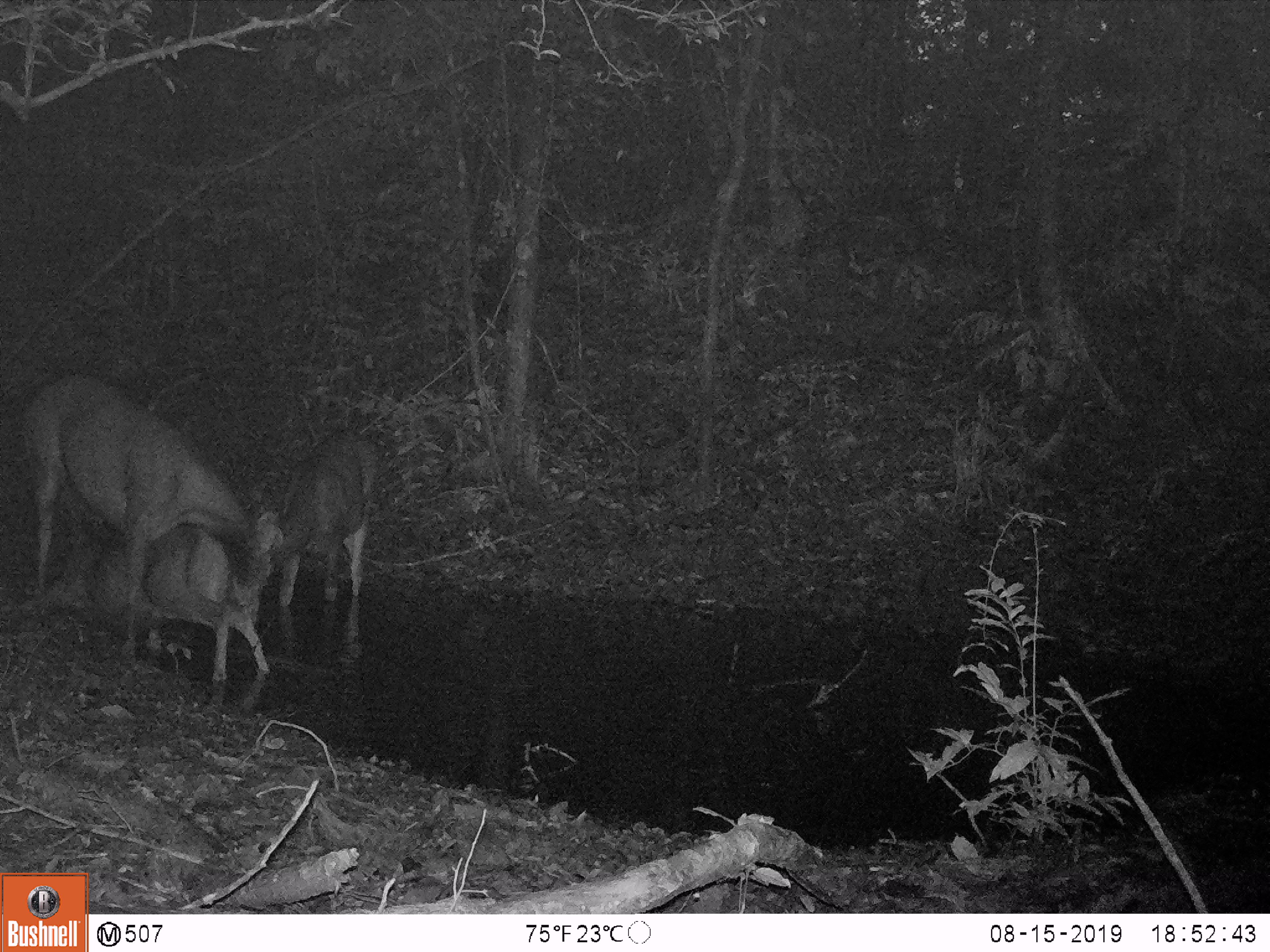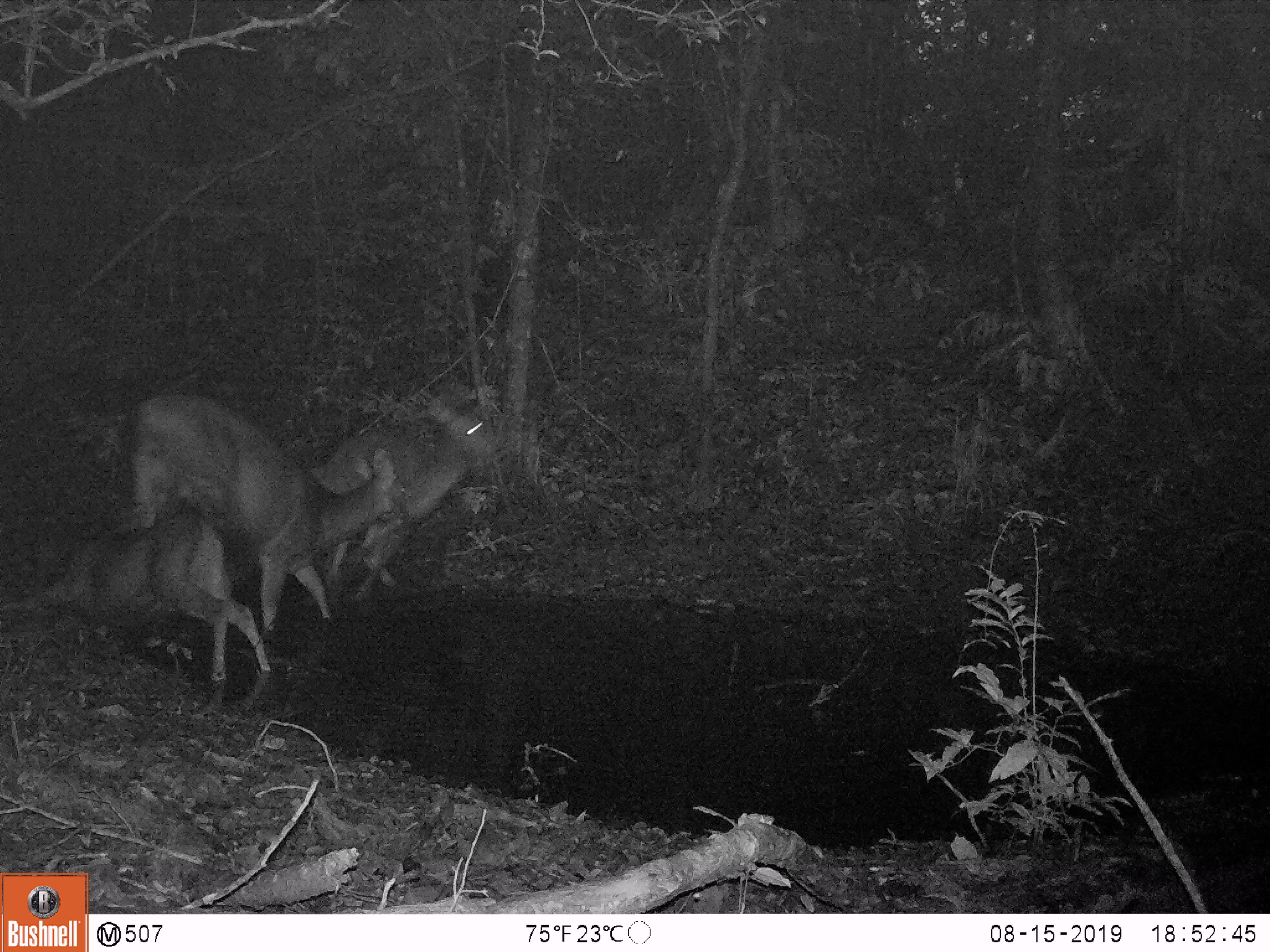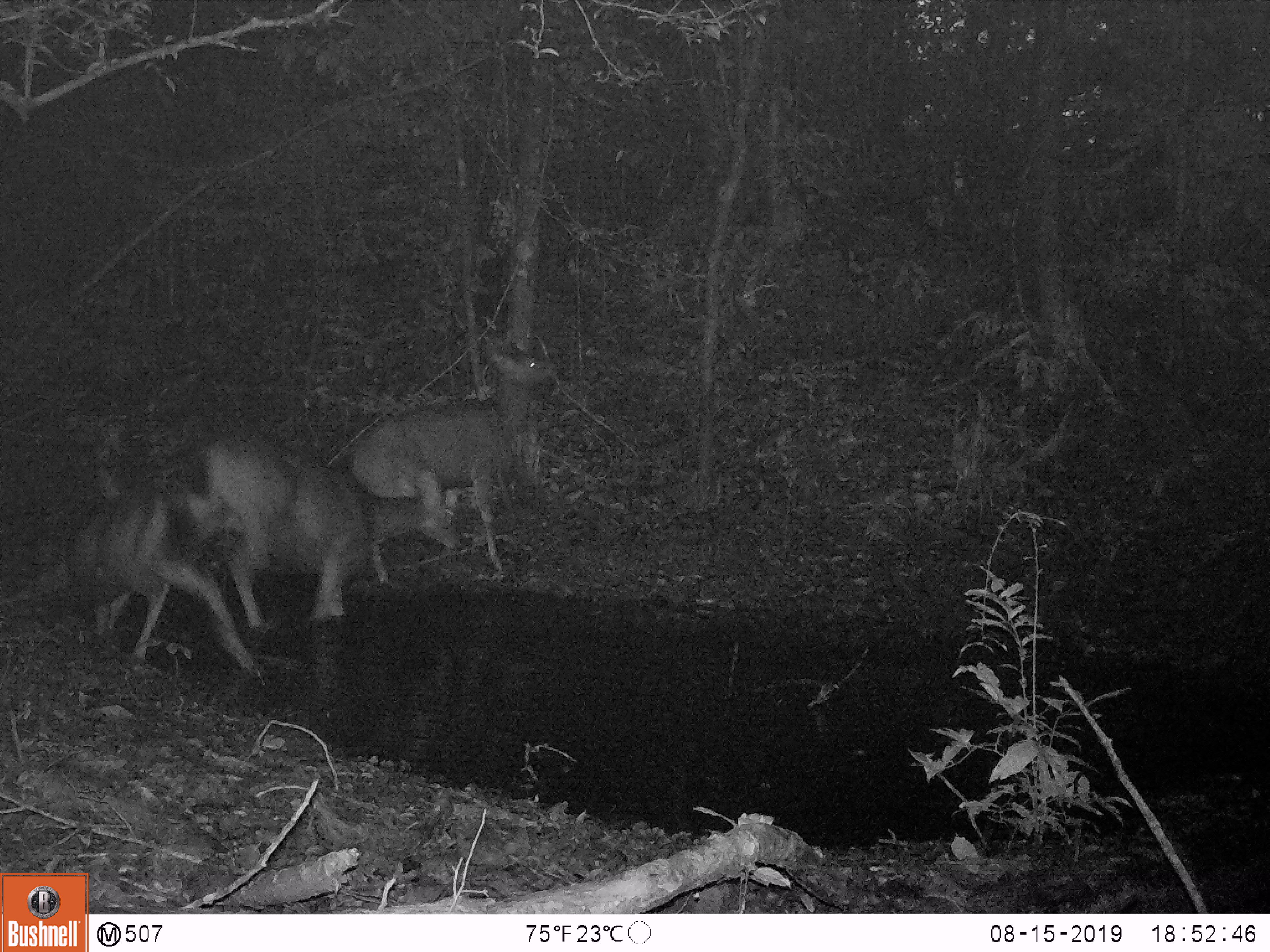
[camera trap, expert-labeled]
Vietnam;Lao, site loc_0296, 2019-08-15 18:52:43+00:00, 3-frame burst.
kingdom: Animalia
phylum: Chordata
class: Mammalia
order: Artiodactyla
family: Cervidae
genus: Rusa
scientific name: Rusa unicolor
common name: sambar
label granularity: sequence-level